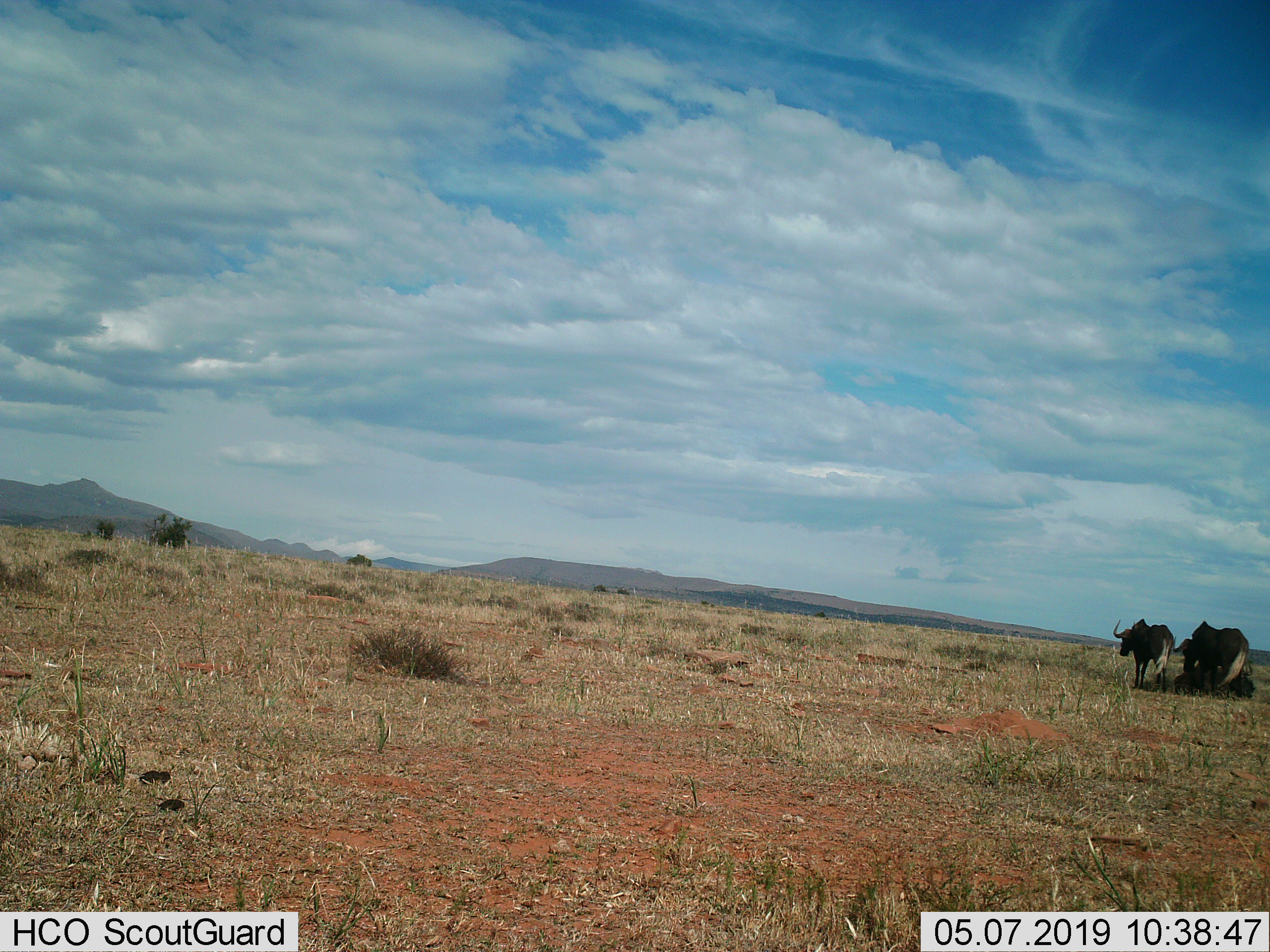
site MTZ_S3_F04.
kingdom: Animalia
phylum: Chordata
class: Mammalia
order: Artiodactyla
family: Bovidae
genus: Connochaetes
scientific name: Connochaetes gnou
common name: black wildebeest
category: wildebeestblack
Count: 2.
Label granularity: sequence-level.